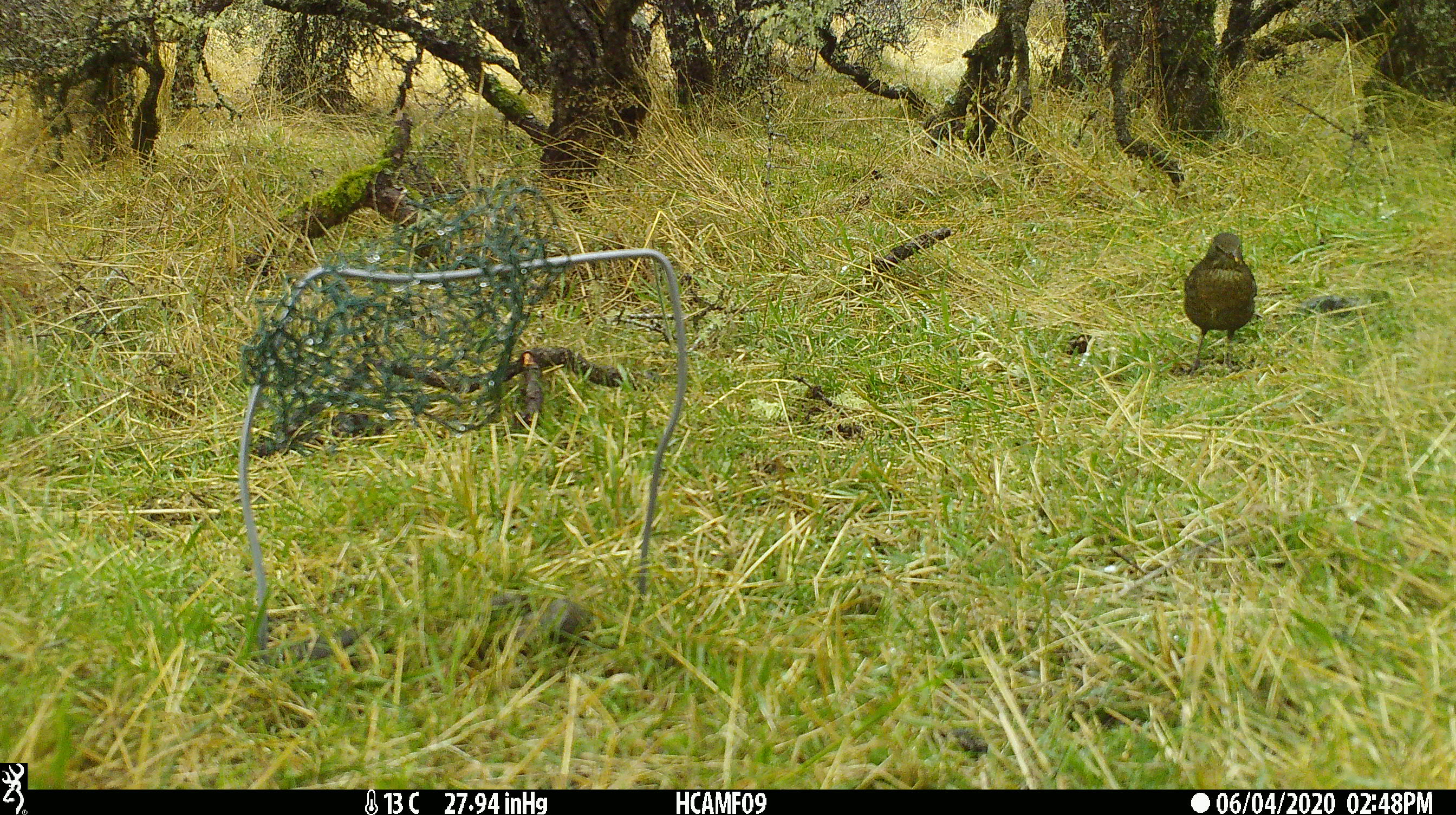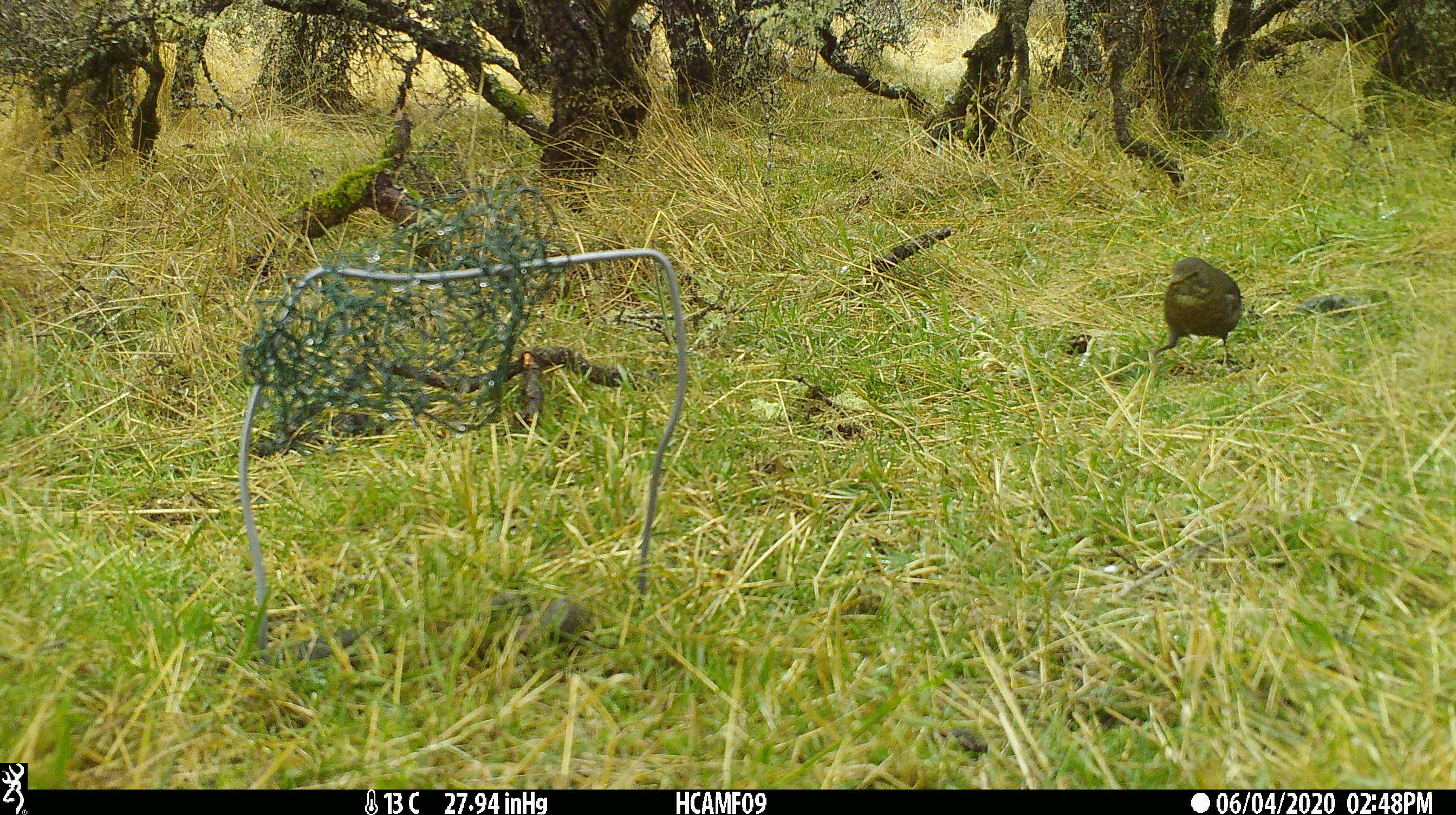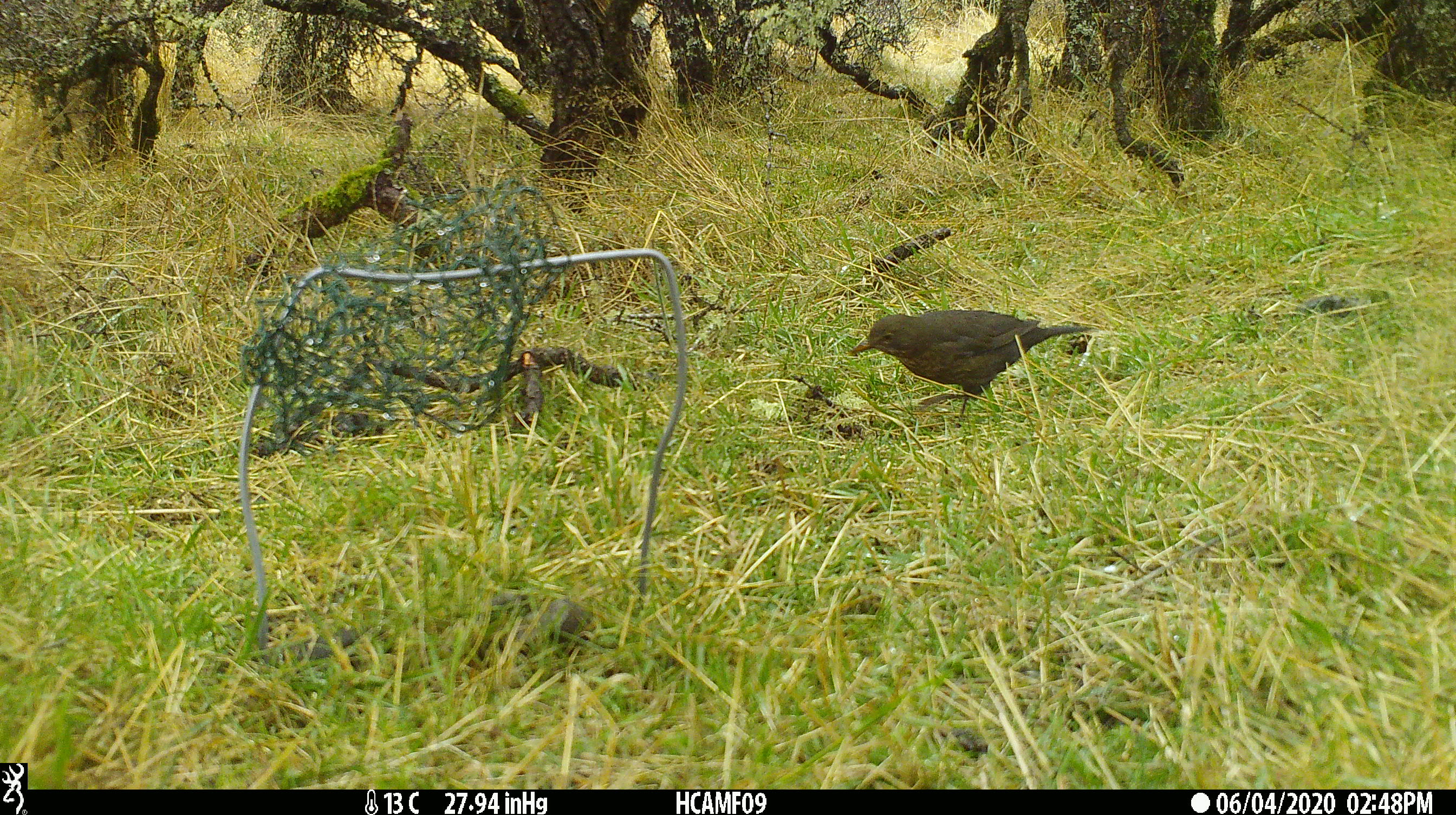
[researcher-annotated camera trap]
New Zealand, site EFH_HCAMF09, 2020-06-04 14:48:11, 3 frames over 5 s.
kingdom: Animalia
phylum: Chordata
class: Aves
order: Passeriformes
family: Turdidae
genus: Turdus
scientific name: Turdus merula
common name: eurasian blackbird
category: blackbird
Blackbird (eurasian blackbird) (Turdus merula).